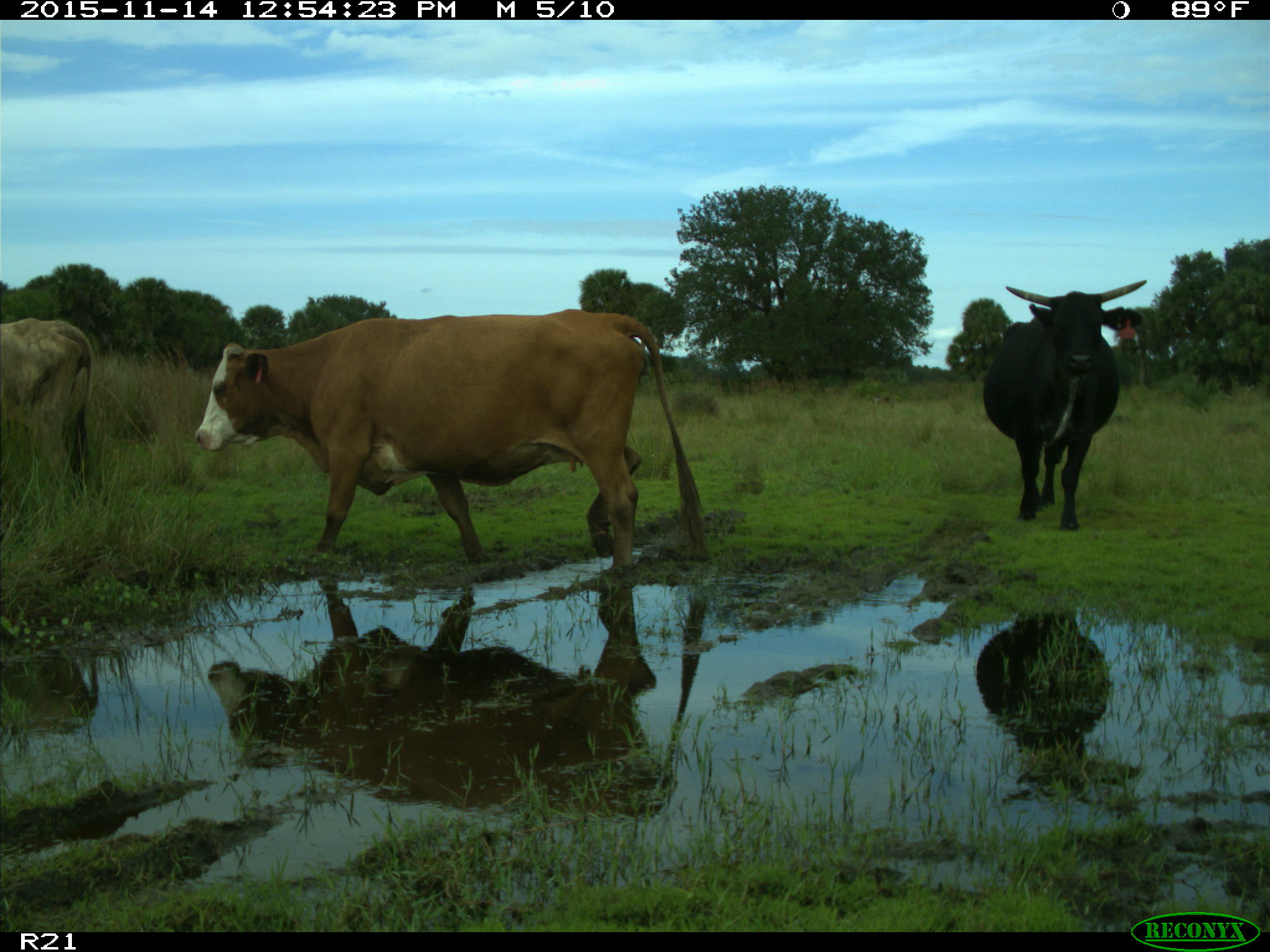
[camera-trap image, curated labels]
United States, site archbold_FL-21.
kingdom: Animalia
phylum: Chordata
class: Mammalia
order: Artiodactyla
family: Bovidae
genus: Bos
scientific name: Bos taurus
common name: domestic cow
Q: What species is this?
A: Bos taurus (domestic cow).